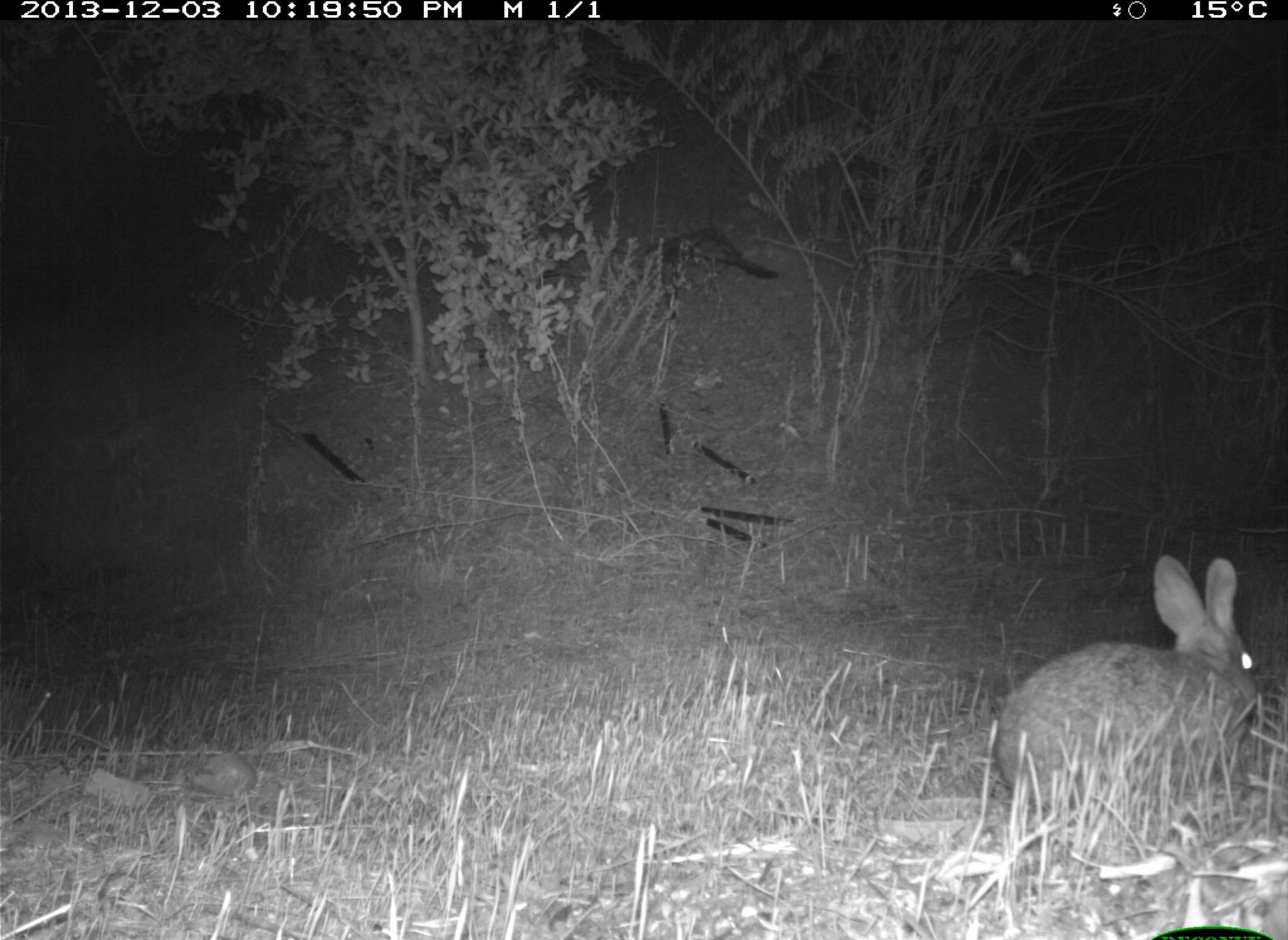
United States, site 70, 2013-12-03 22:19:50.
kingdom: Animalia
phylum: Chordata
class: Mammalia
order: Lagomorpha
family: Leporidae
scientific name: Leporidae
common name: rabbits and hares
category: rabbit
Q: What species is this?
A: Rabbit (rabbits and hares) (Leporidae).